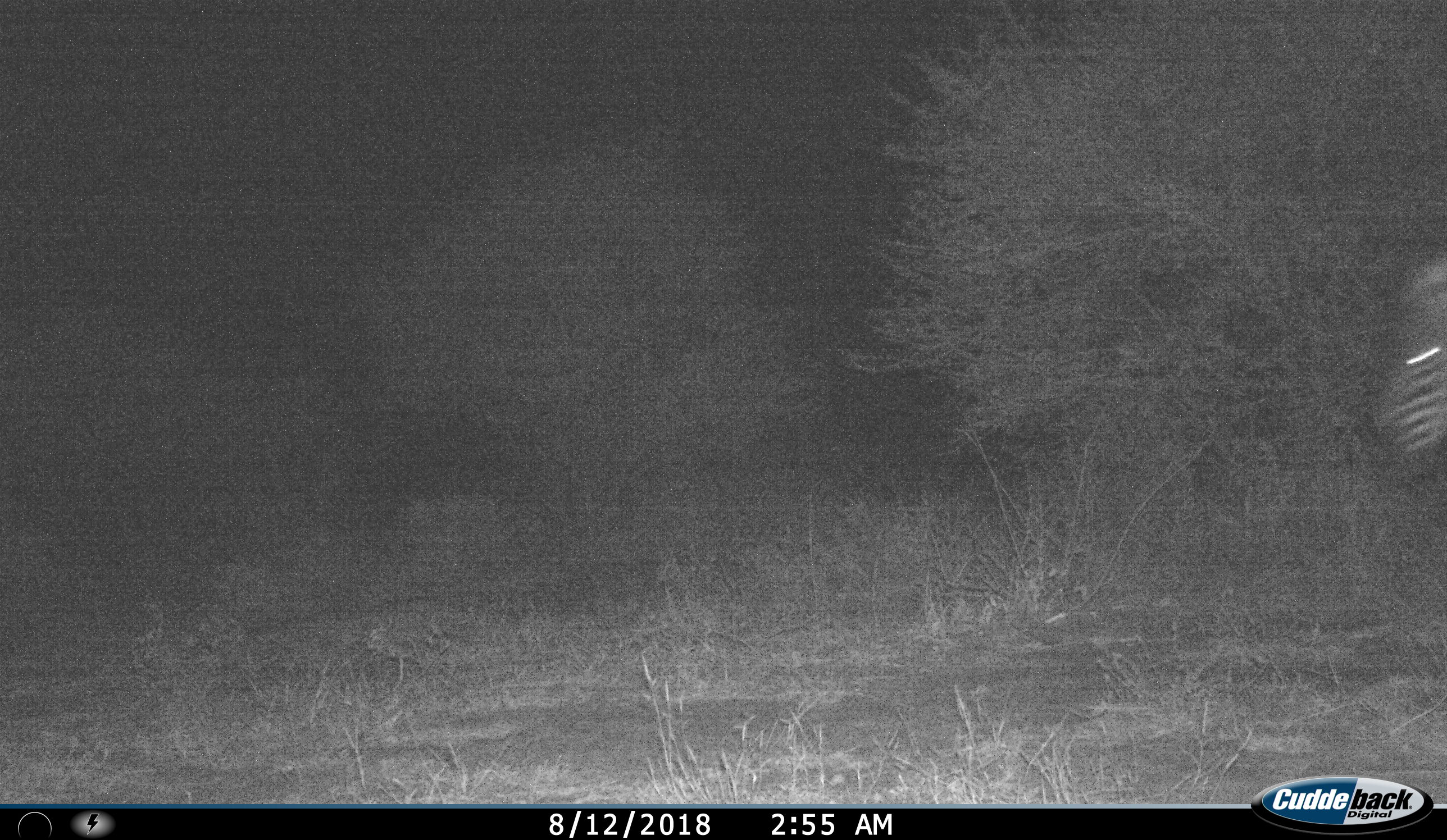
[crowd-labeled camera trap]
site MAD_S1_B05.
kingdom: Animalia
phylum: Chordata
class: Mammalia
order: Perissodactyla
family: Equidae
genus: Equus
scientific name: Equus quagga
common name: plains zebra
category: zebraplains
Zebraplains (plains zebra) (Equus quagga), count 1. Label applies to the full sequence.